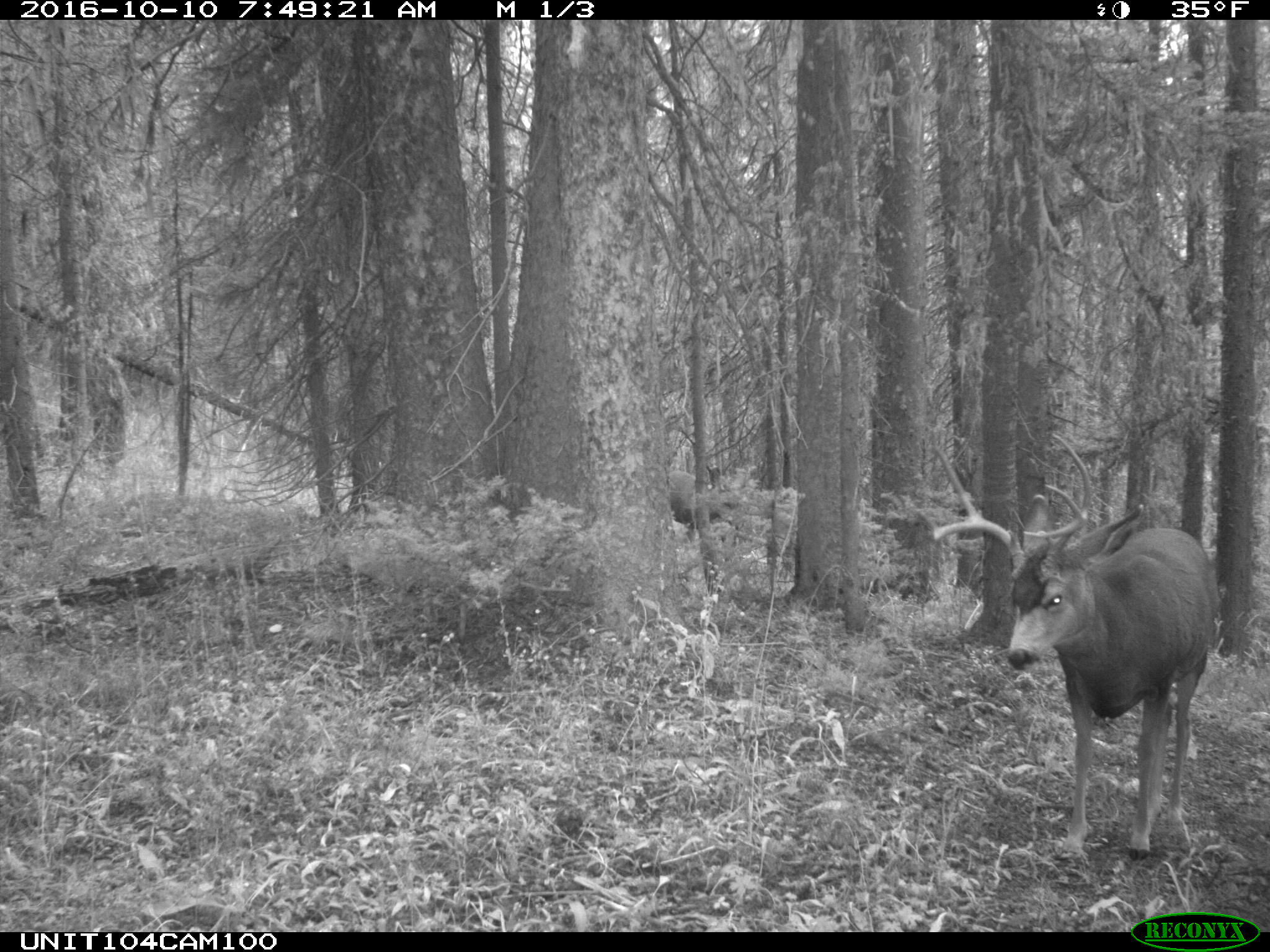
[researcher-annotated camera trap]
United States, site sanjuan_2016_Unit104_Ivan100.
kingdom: Animalia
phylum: Chordata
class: Mammalia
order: Artiodactyla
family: Cervidae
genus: Odocoileus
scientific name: Odocoileus hemionus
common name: mule deer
Odocoileus hemionus (mule deer).